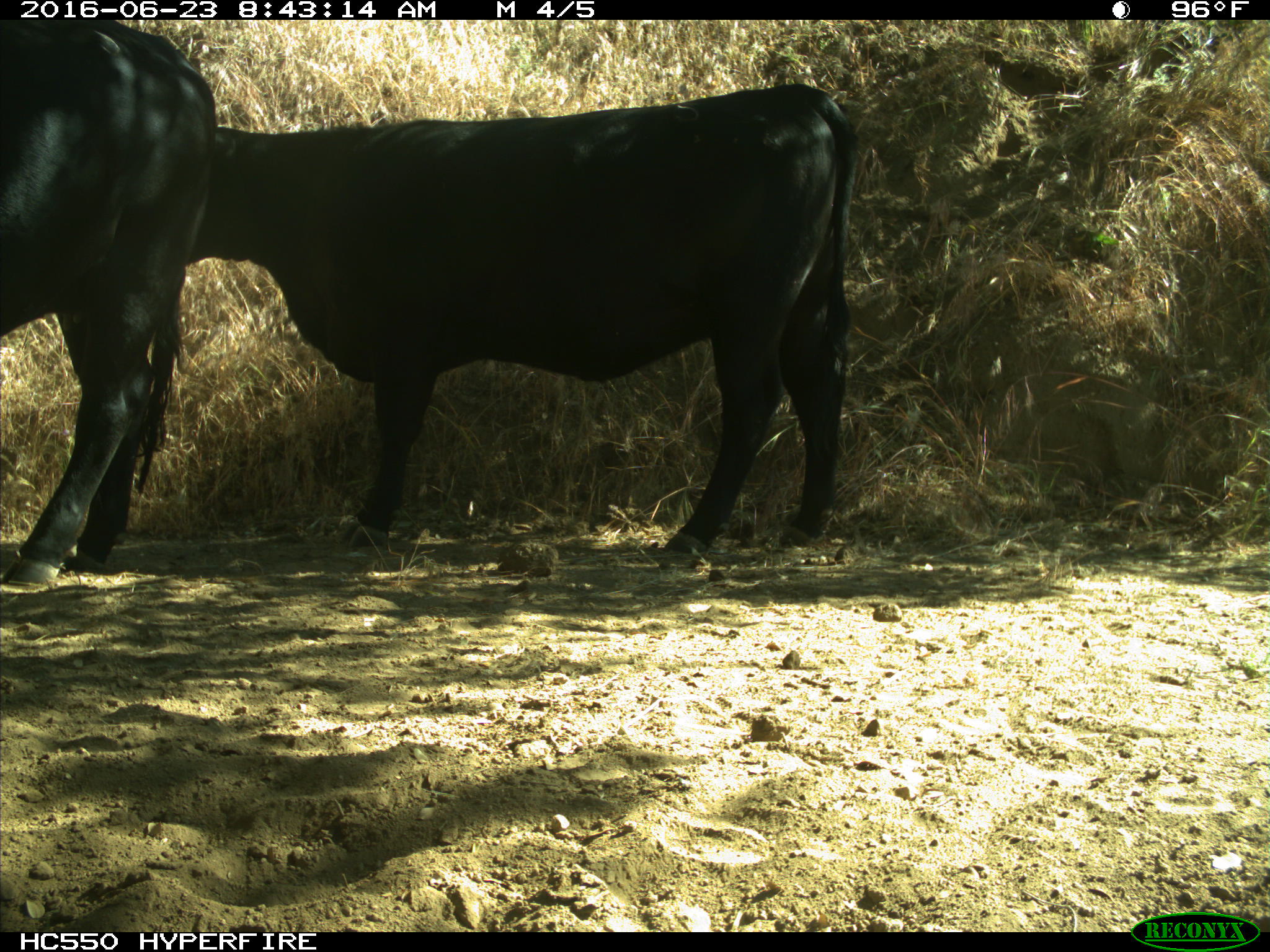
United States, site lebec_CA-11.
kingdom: Animalia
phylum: Chordata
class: Mammalia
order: Artiodactyla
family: Bovidae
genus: Bos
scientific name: Bos taurus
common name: domestic cow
Bos taurus (domestic cow).